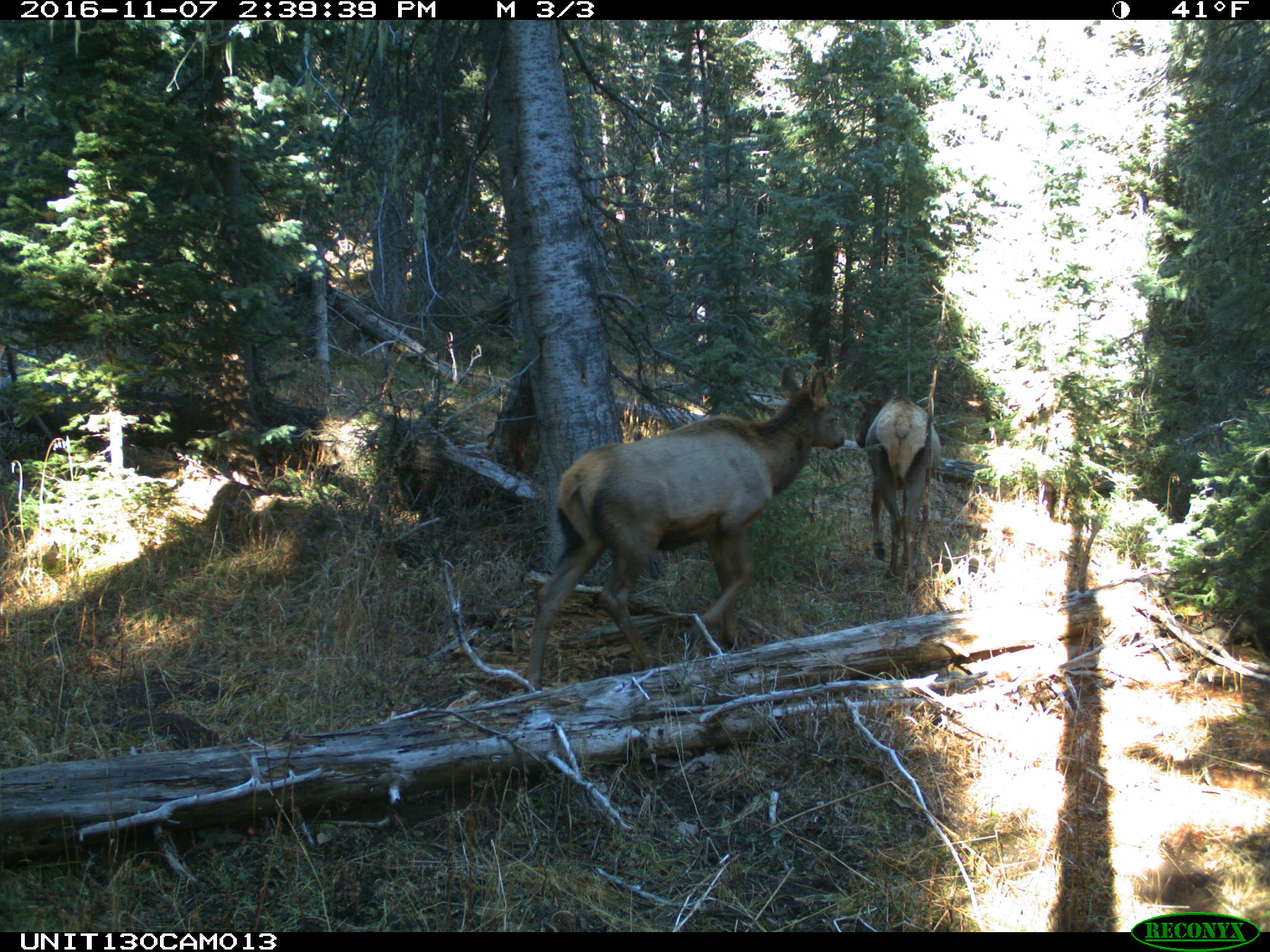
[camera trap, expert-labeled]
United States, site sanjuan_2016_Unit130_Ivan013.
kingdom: Animalia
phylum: Chordata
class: Mammalia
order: Artiodactyla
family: Cervidae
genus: Cervus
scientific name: Cervus elaphus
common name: red deer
Cervus elaphus (red deer).